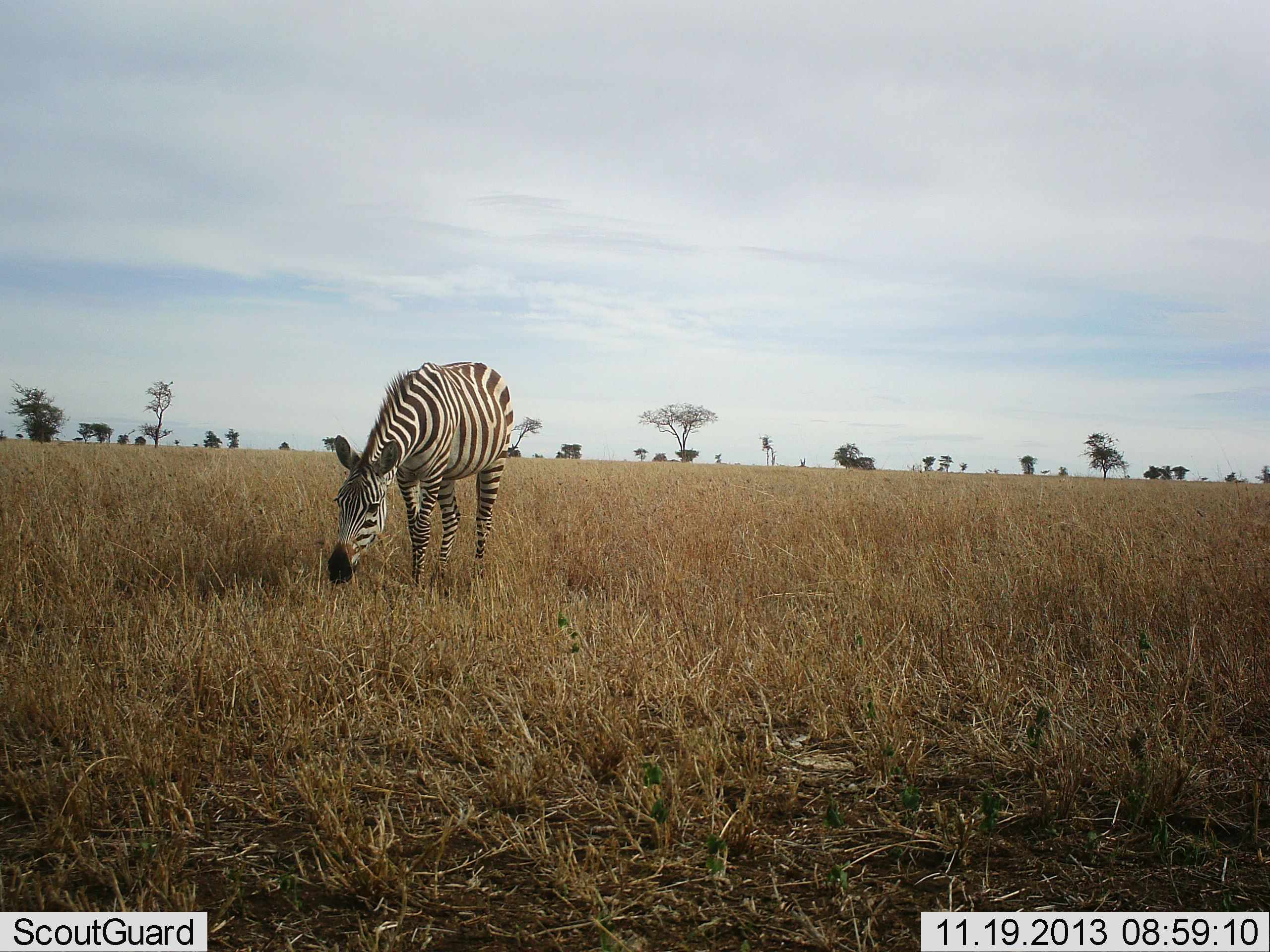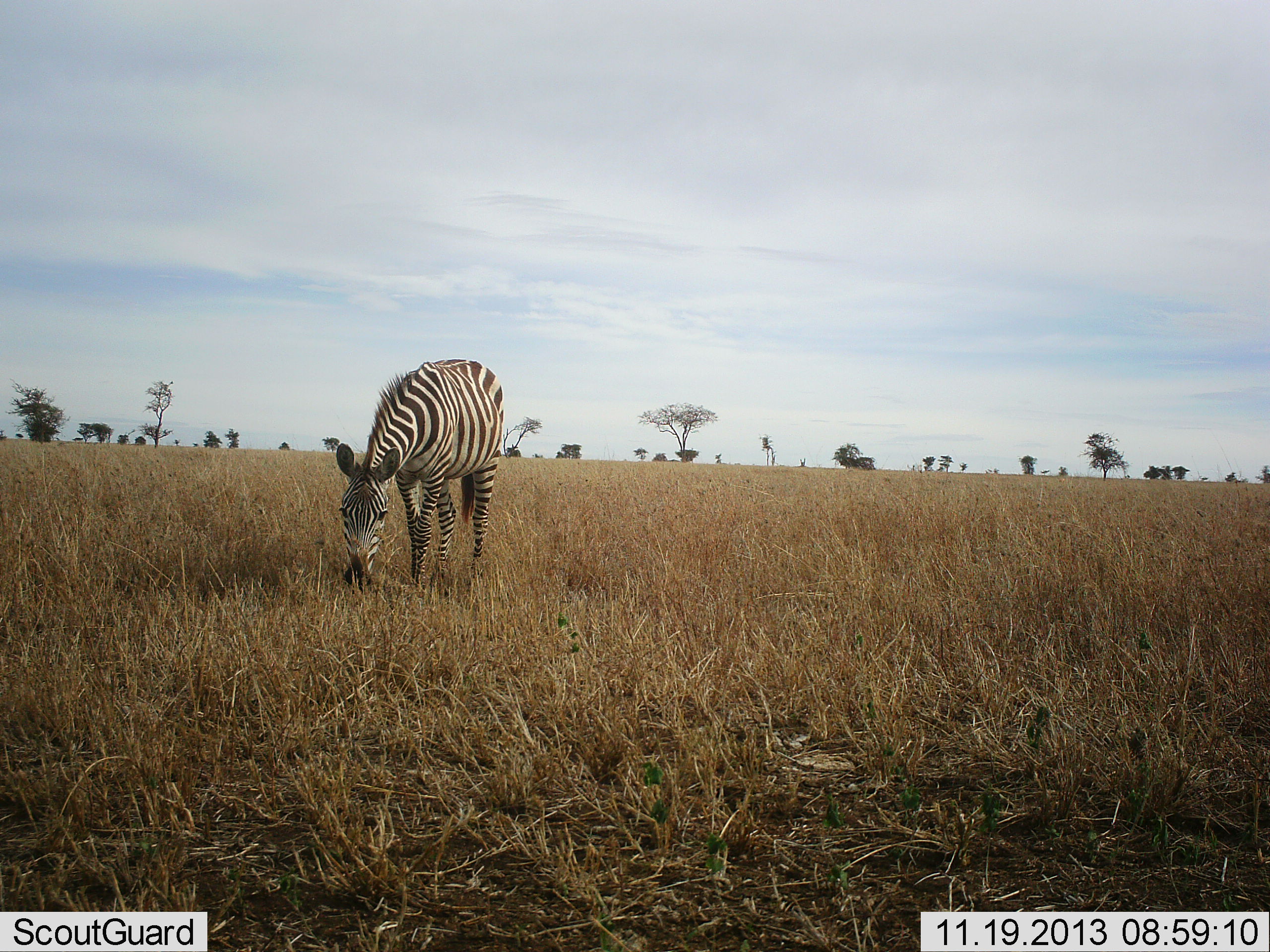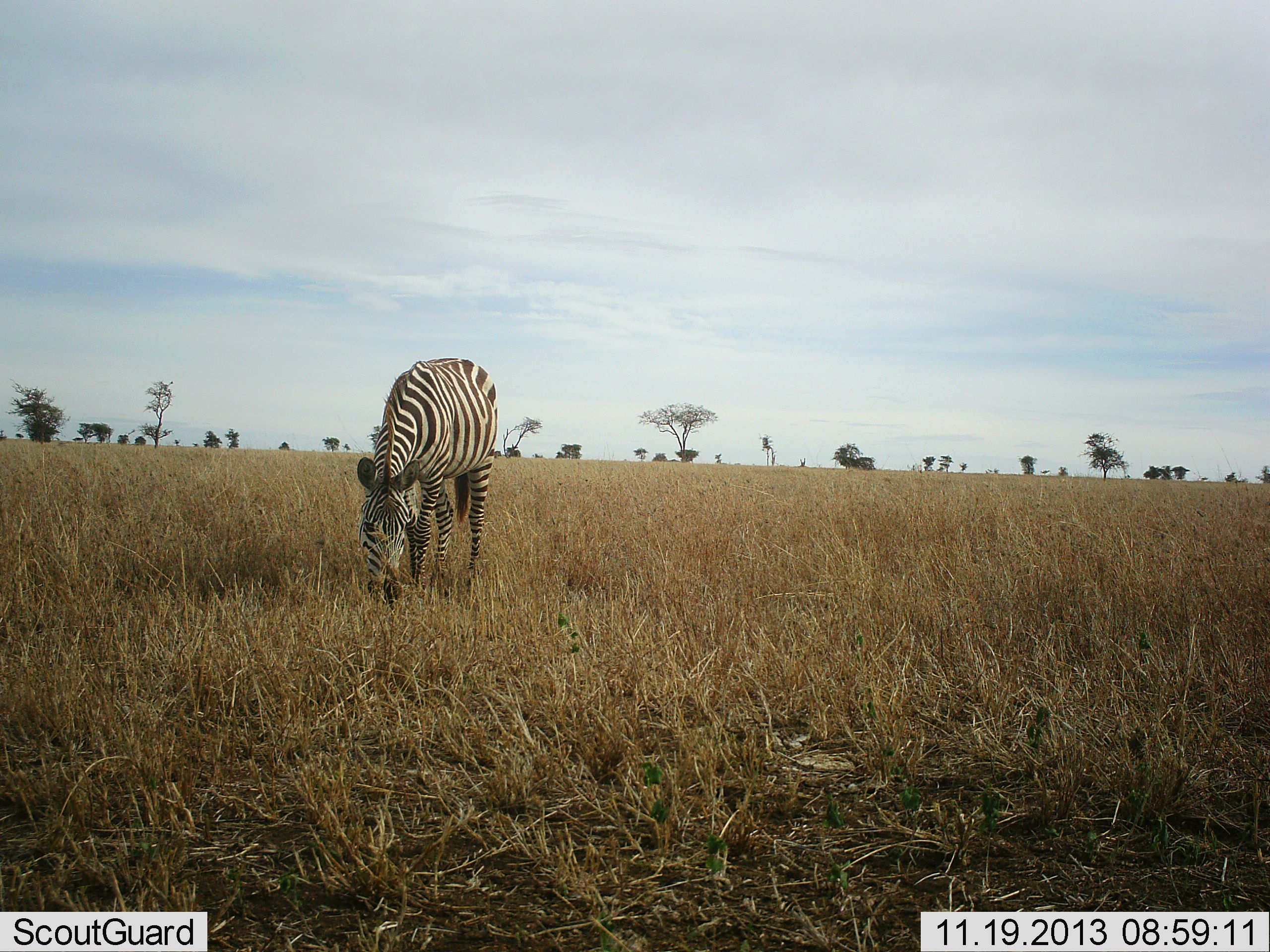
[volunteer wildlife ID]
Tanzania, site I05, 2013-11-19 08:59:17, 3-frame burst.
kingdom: Animalia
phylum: Chordata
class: Mammalia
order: Perissodactyla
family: Equidae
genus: Equus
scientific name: Equus quagga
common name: plains zebra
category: zebra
Zebra (plains zebra) (Equus quagga), count 1. Behavior (volunteer vote fractions): standing 10%, resting 0%, moving 0%, interacting 0%. Young present (vote fraction): 0%. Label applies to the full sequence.